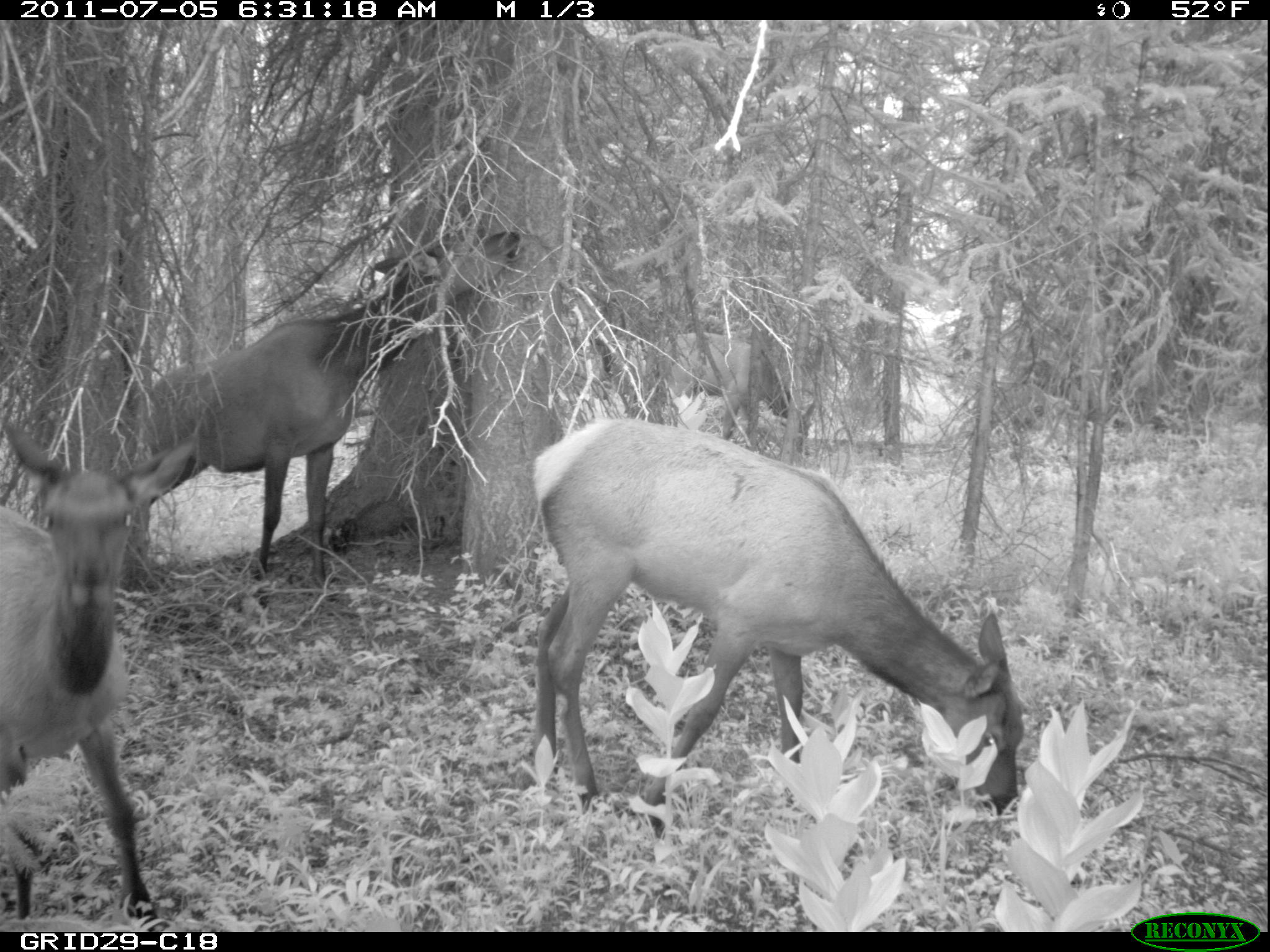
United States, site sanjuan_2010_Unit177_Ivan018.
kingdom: Animalia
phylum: Chordata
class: Mammalia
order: Artiodactyla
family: Cervidae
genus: Cervus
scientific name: Cervus elaphus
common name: red deer